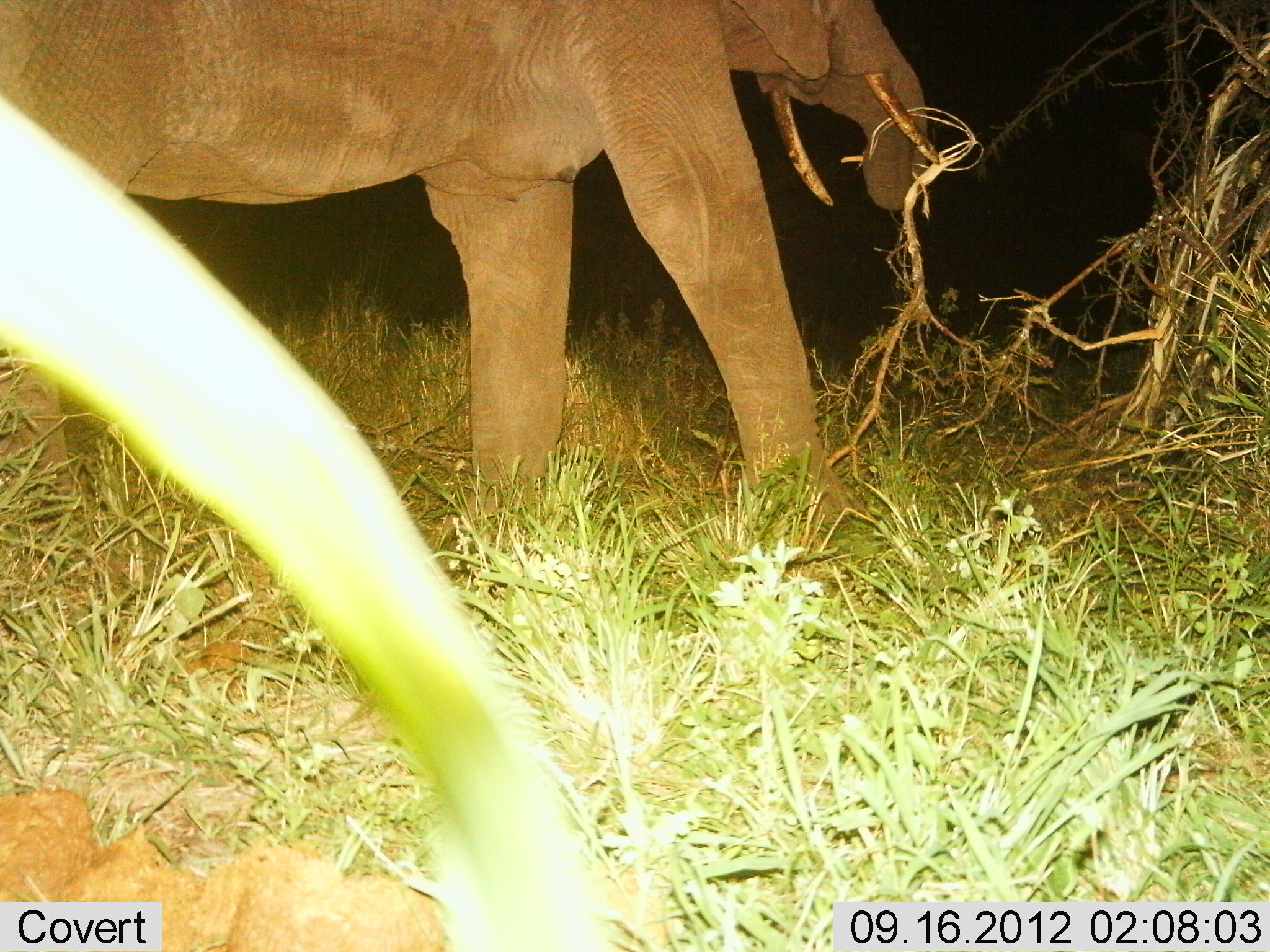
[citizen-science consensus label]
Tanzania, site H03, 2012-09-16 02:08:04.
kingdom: Animalia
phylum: Chordata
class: Mammalia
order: Proboscidea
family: Elephantidae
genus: Loxodonta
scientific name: Loxodonta africana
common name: african bush elephant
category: elephant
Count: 1.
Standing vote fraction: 20%.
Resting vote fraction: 0%.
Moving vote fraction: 0%.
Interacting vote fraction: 0%.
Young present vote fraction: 0%.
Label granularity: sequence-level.